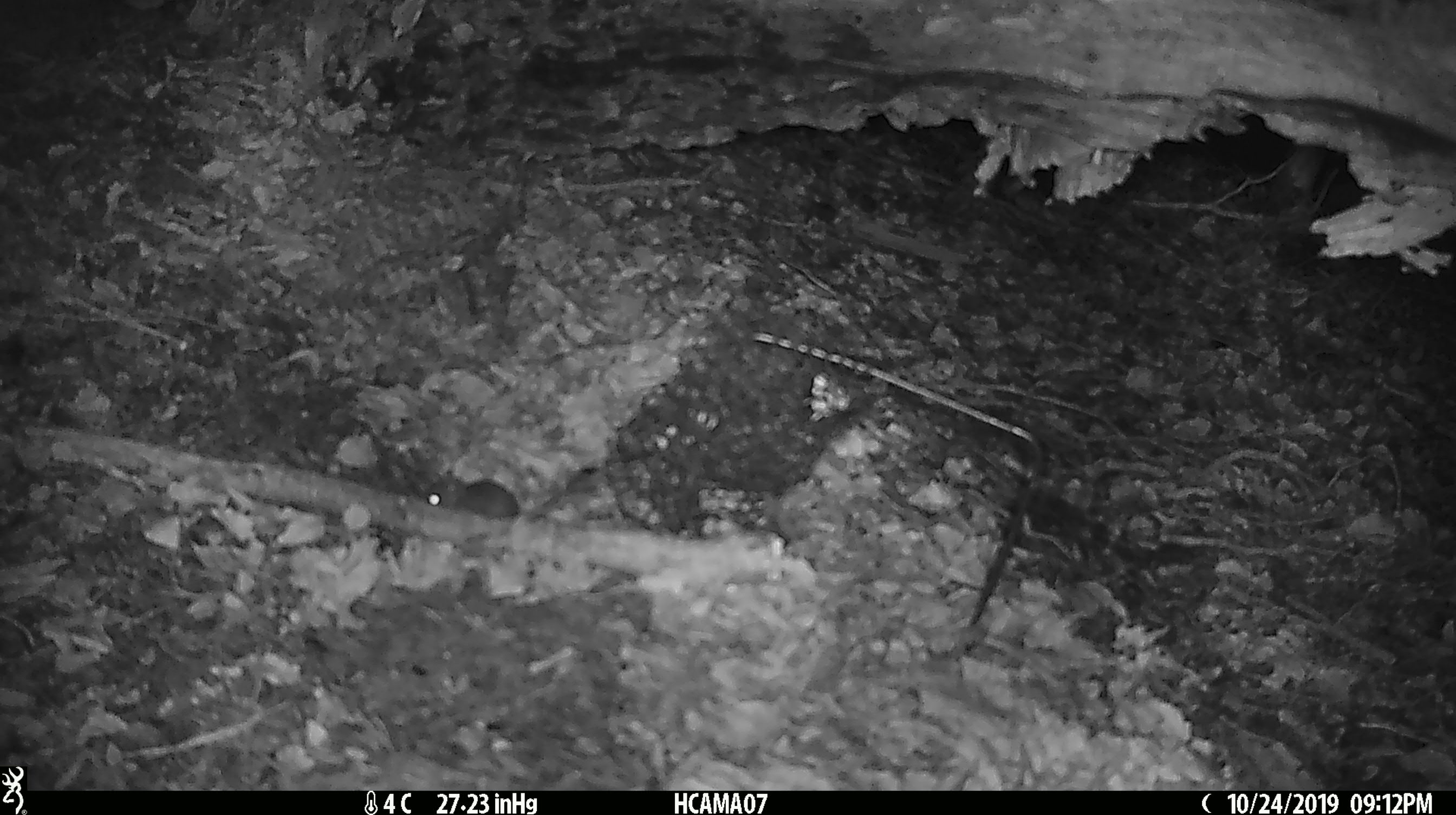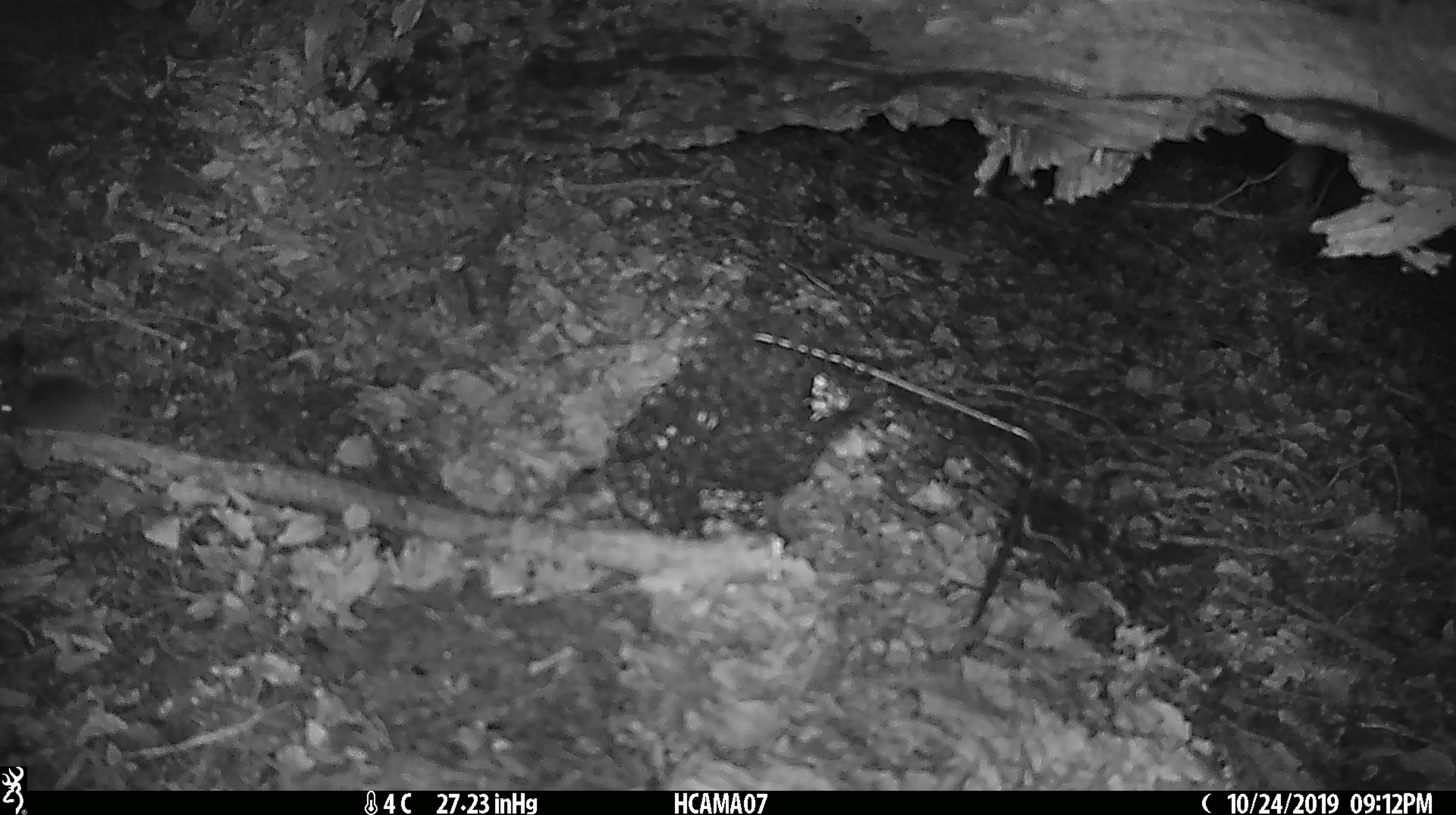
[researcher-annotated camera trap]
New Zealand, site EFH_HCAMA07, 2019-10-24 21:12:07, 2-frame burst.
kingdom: Animalia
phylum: Chordata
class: Mammalia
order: Rodentia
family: Muridae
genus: Mus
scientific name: Mus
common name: mouse